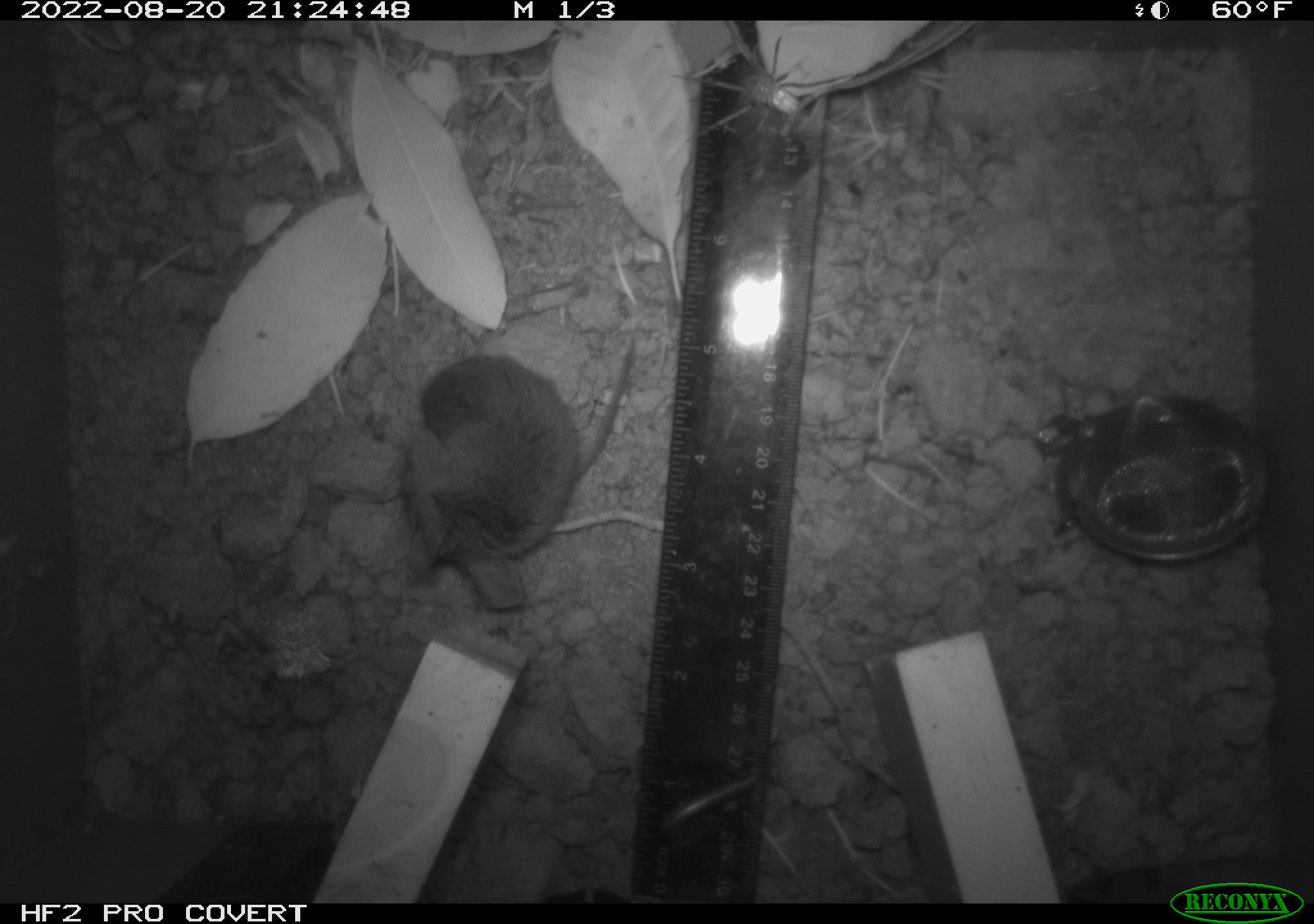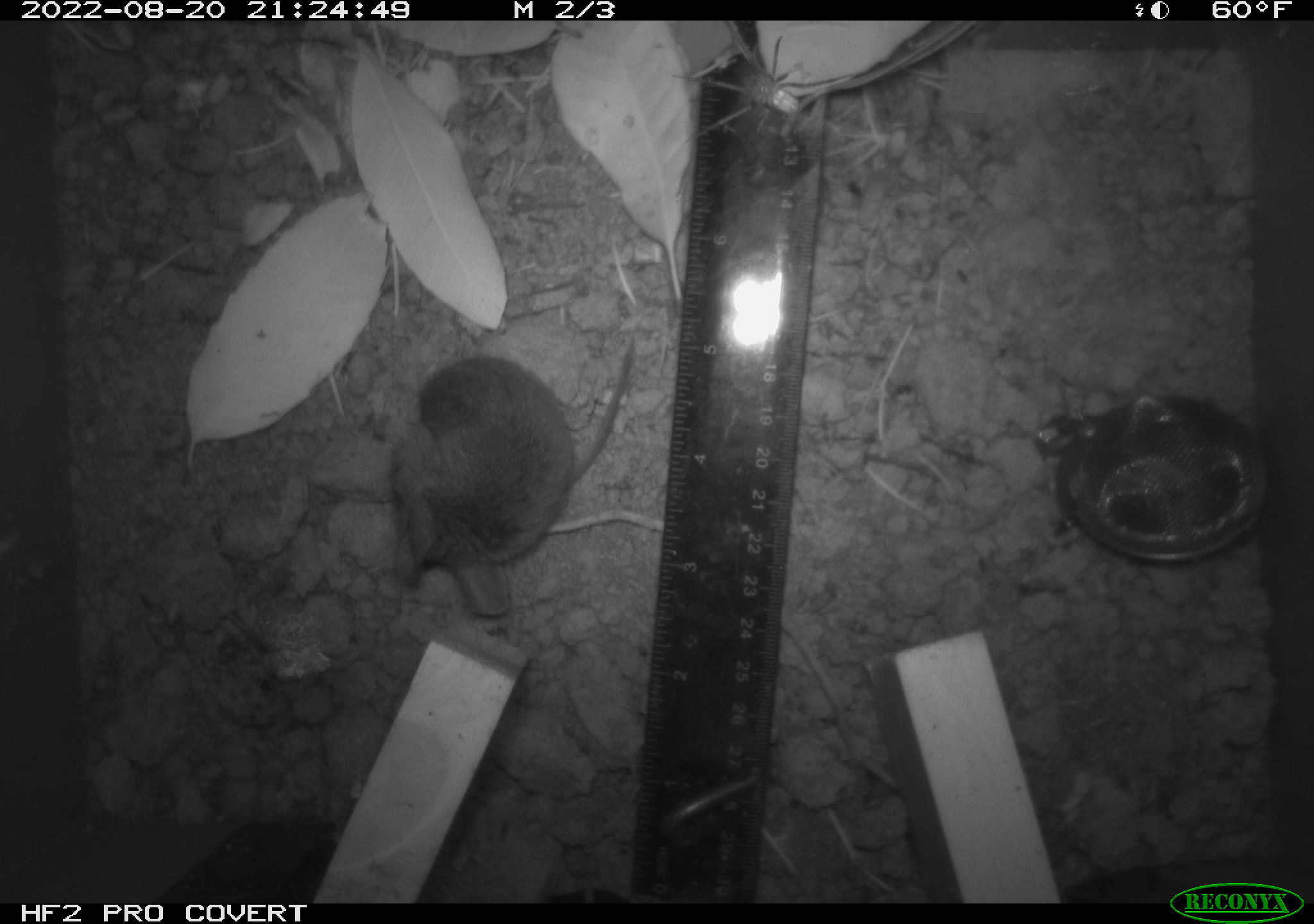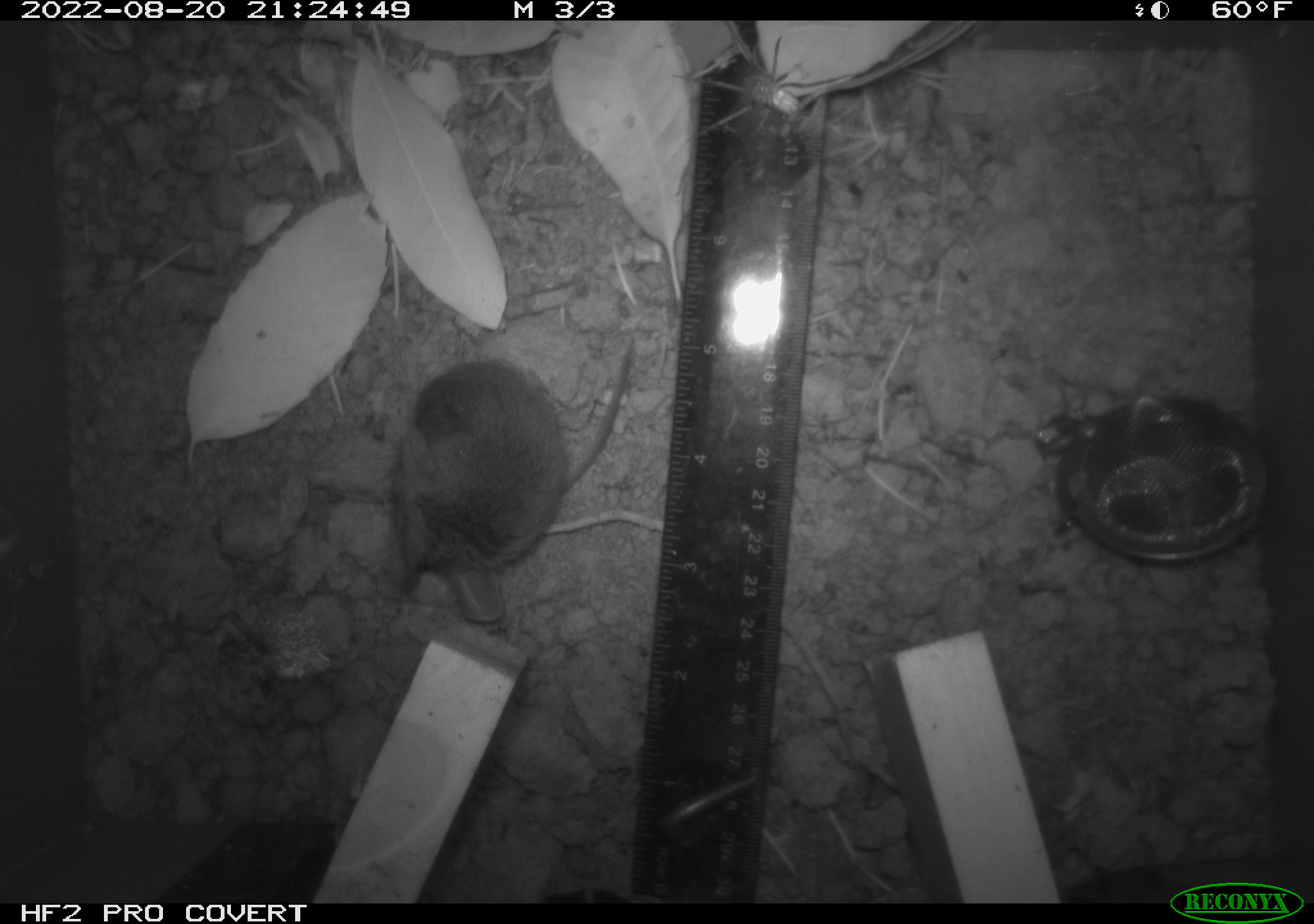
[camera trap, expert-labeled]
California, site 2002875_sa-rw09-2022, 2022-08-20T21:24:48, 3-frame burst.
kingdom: Animalia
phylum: Arthropoda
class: Arachnida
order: Araneae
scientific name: Araneae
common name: spider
Spider (Araneae).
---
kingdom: Animalia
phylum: Chordata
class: Mammalia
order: Rodentia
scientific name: Rodentia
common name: rodent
Rodent (Rodentia).